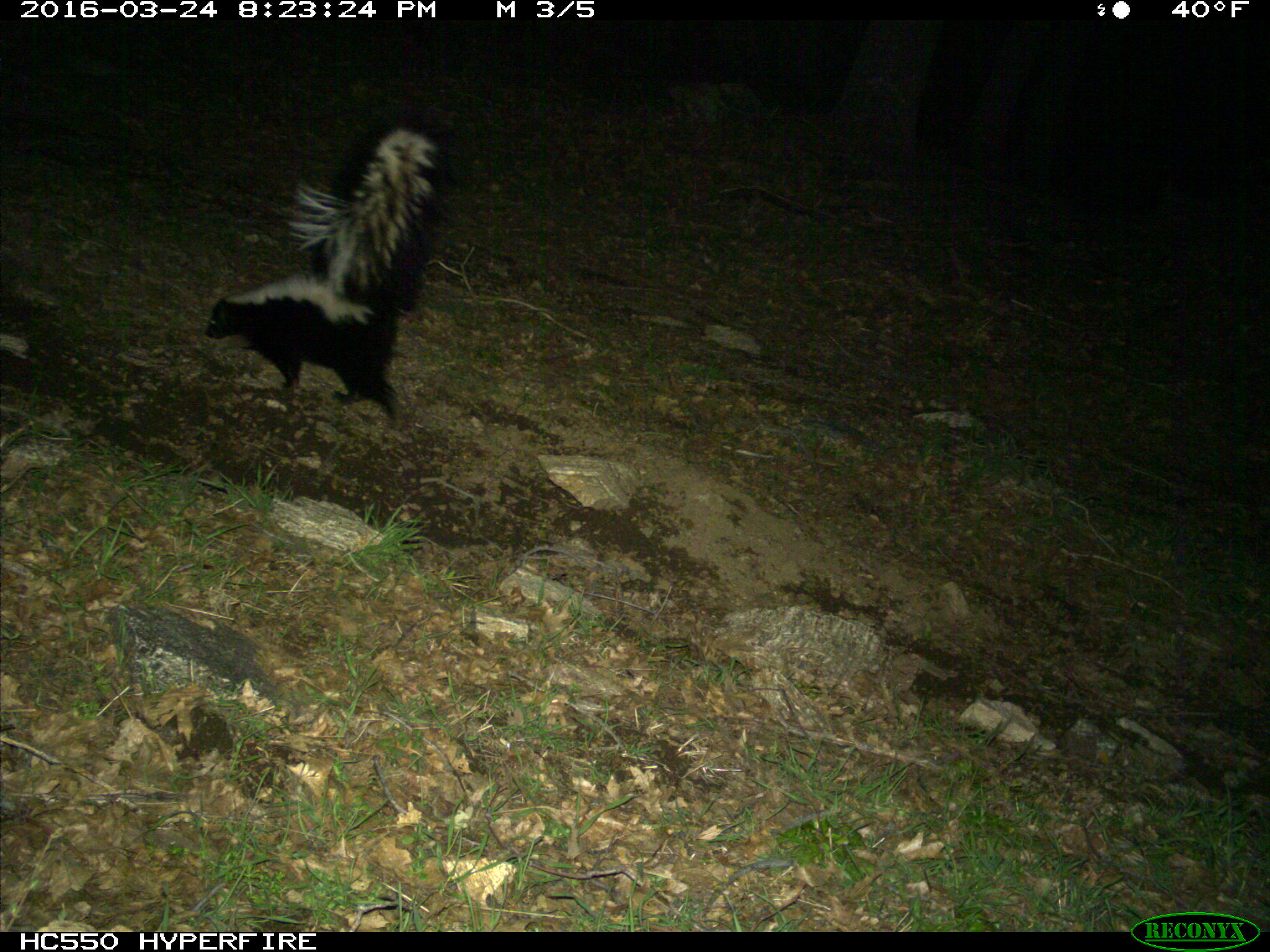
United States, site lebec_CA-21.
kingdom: Animalia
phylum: Chordata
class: Mammalia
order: Carnivora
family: Mephitidae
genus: Mephitis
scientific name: Mephitis mephitis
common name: striped skunk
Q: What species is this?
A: Mephitis mephitis (striped skunk).